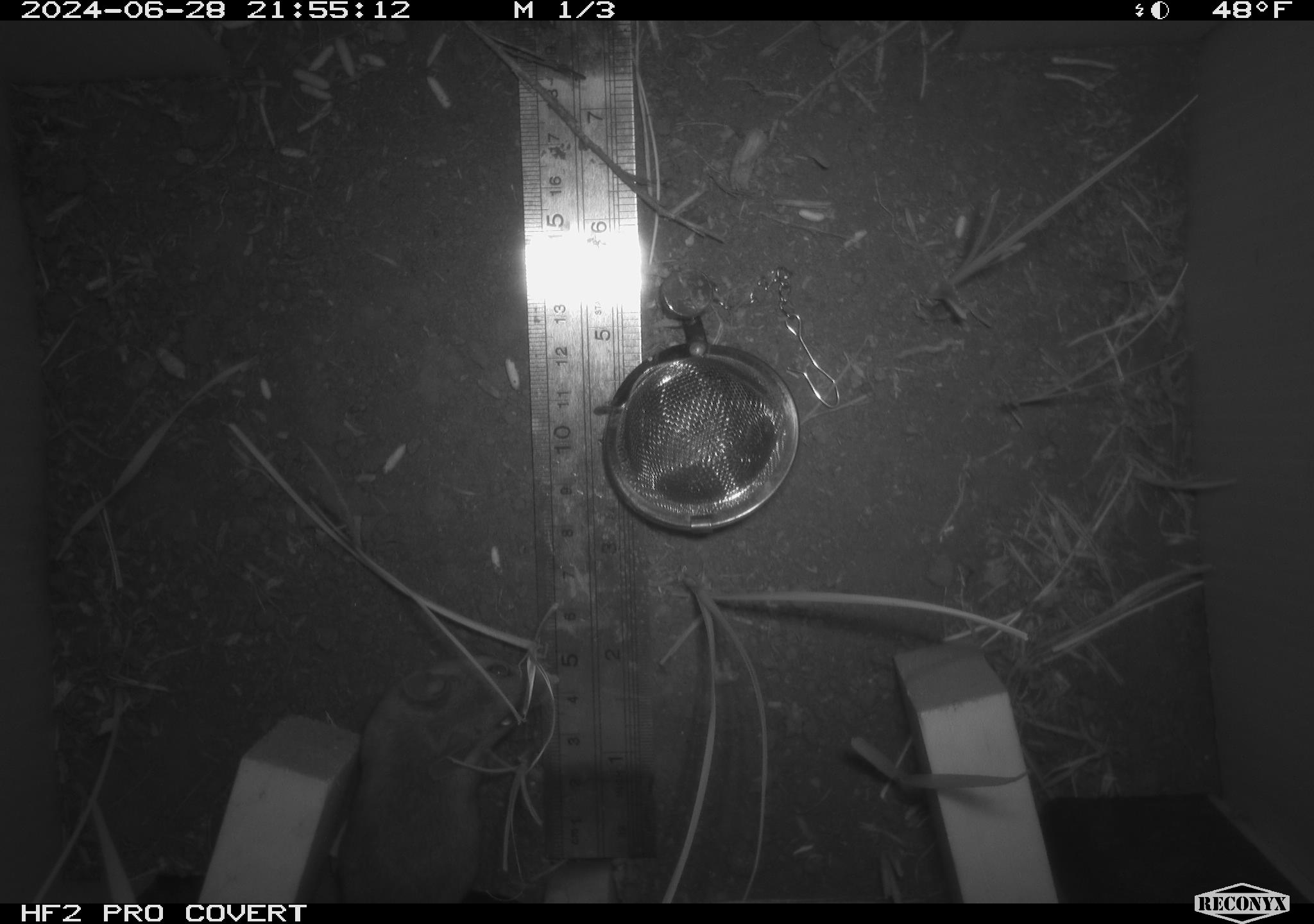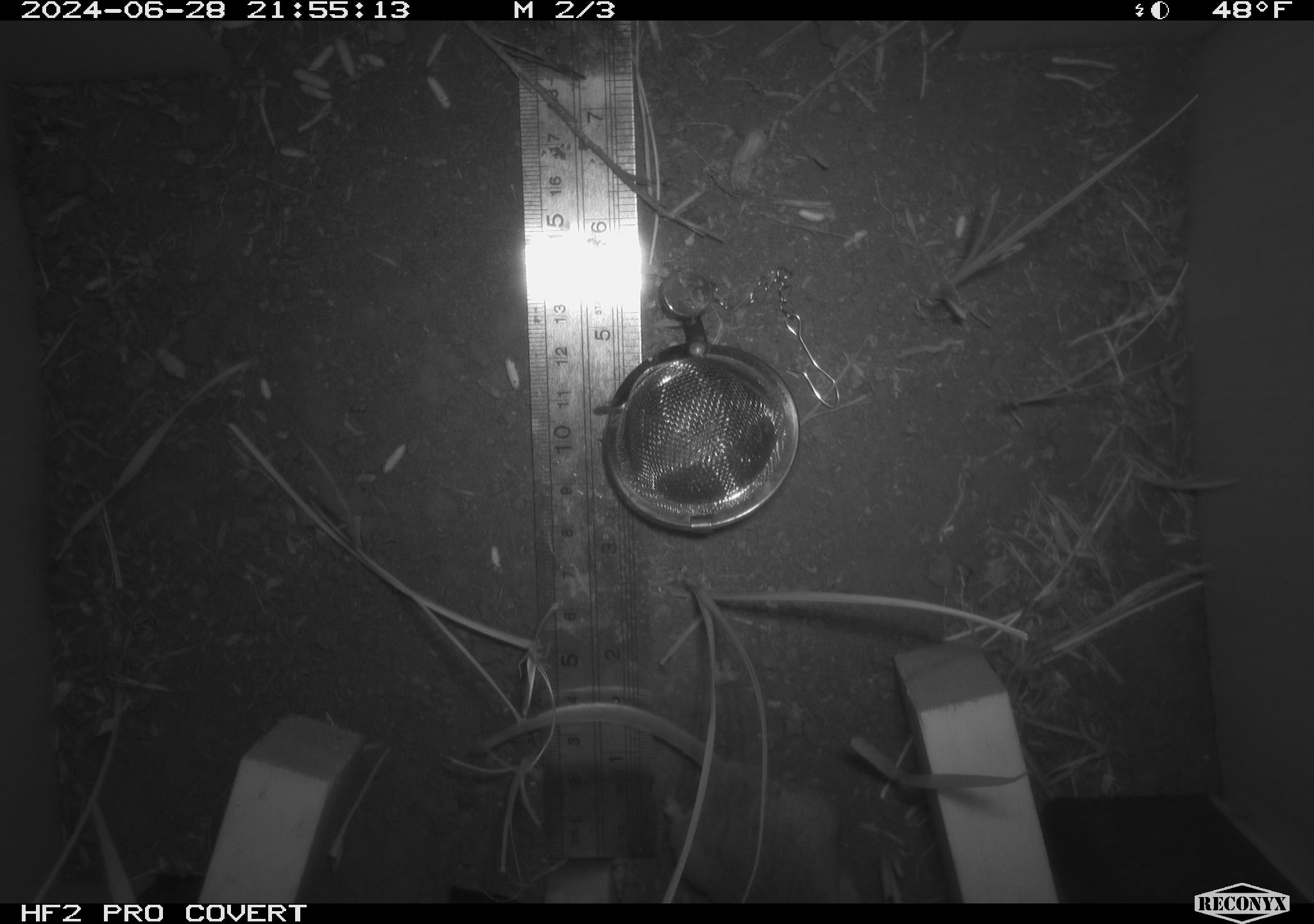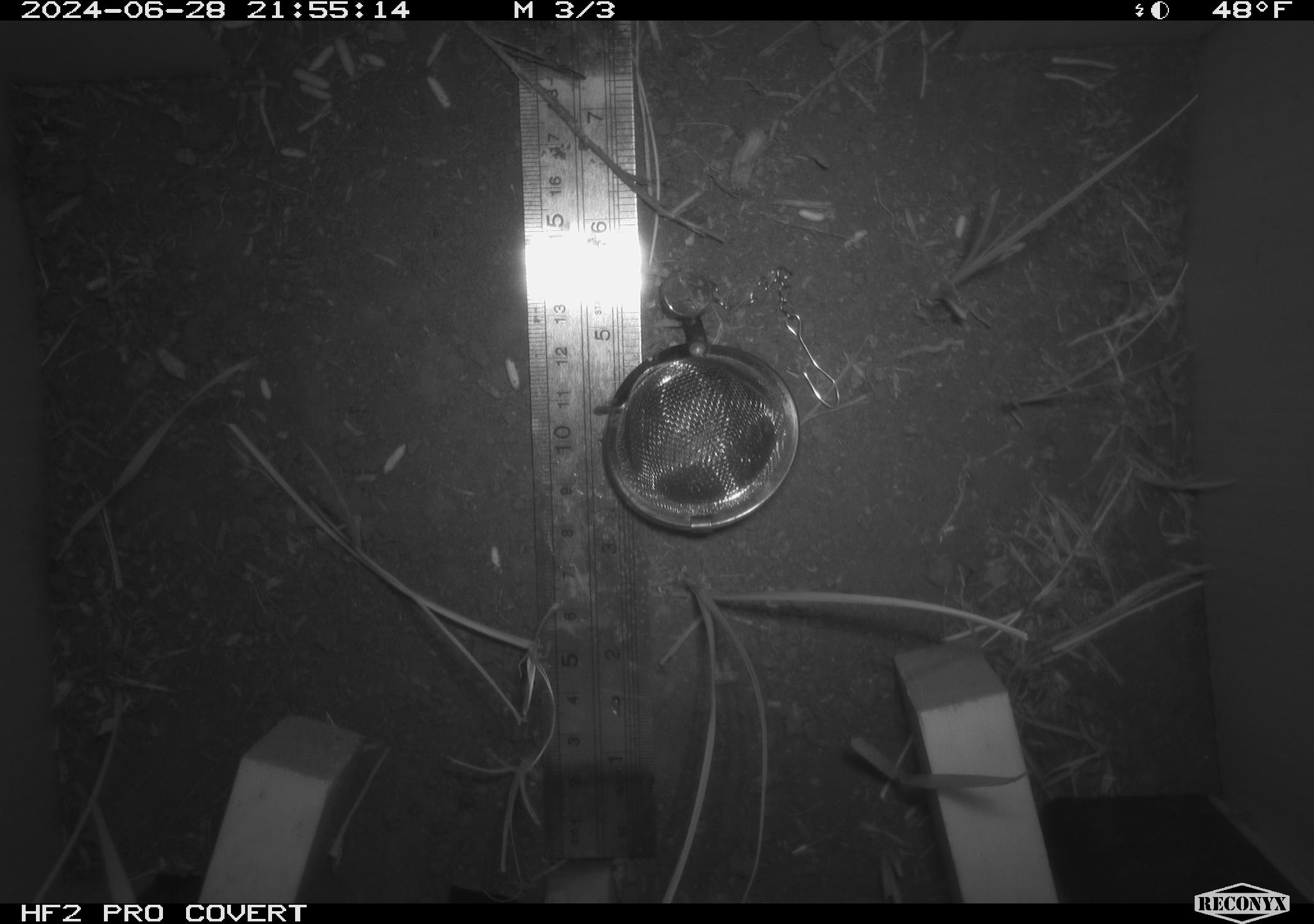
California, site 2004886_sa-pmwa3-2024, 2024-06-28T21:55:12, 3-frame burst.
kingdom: Animalia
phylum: Chordata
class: Mammalia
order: Rodentia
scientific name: Rodentia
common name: mouse species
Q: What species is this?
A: Mouse species (Rodentia).